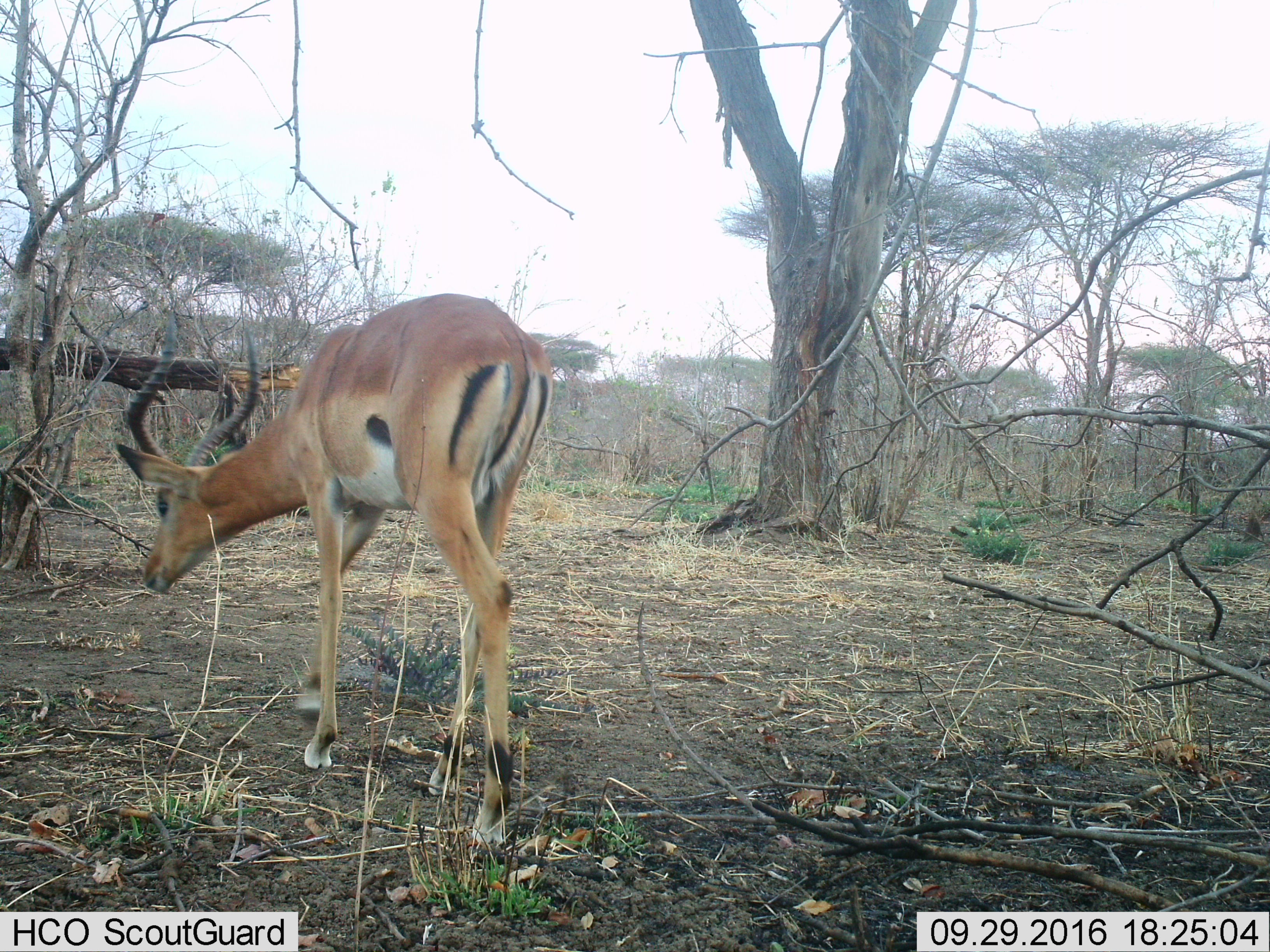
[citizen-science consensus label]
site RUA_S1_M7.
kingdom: Animalia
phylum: Chordata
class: Mammalia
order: Artiodactyla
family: Bovidae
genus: Aepyceros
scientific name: Aepyceros melampus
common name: impala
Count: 1.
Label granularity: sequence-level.